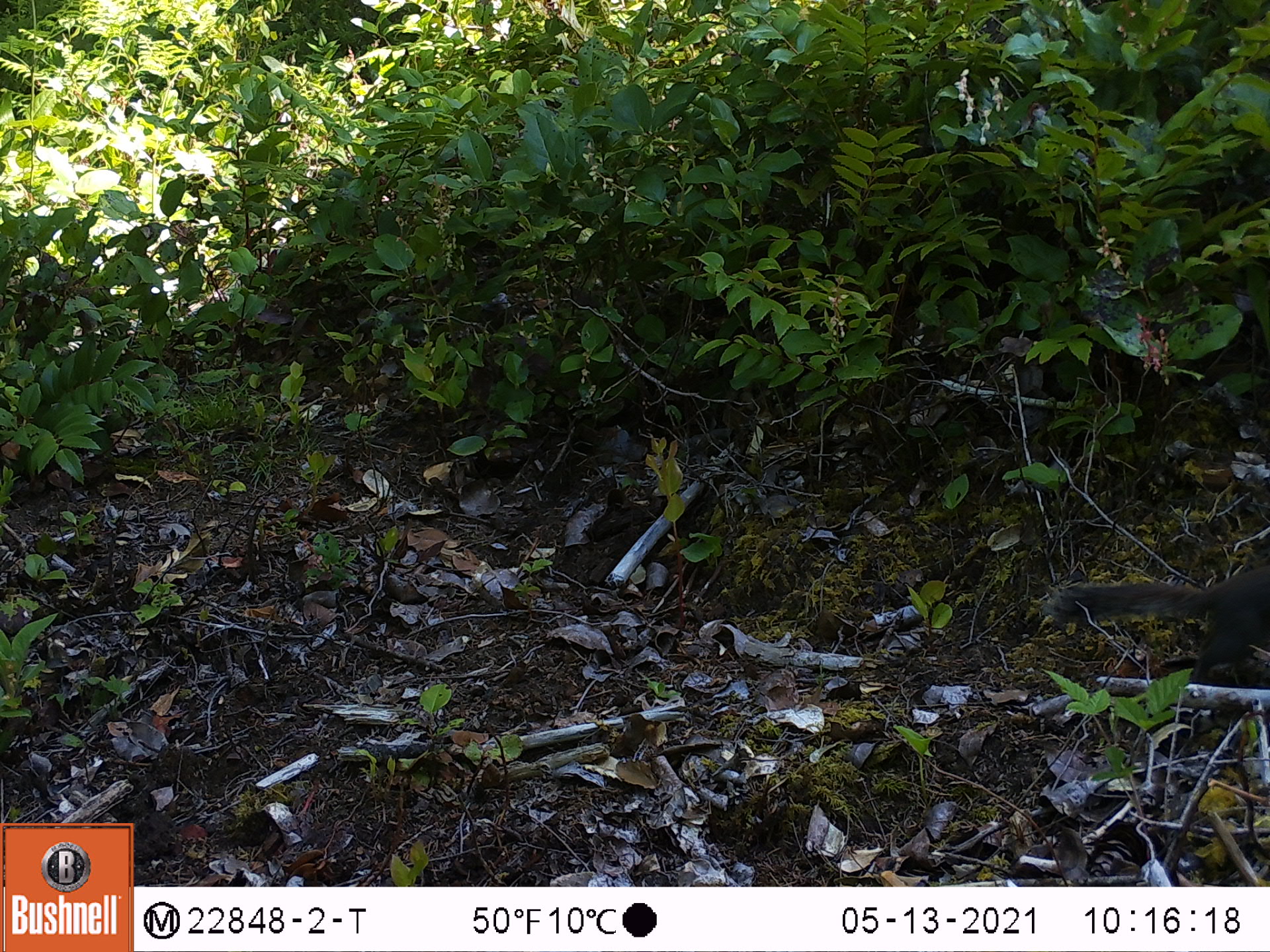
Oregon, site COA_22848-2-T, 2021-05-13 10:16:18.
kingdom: Animalia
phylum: Chordata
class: Mammalia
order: Rodentia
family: Sciuridae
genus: Tamiasciurus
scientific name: Tamiasciurus douglasii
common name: douglas squirrel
Douglas squirrel (Tamiasciurus douglasii).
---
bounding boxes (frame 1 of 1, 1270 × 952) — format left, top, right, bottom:
douglas squirrel: 1034, 559, 1267, 683